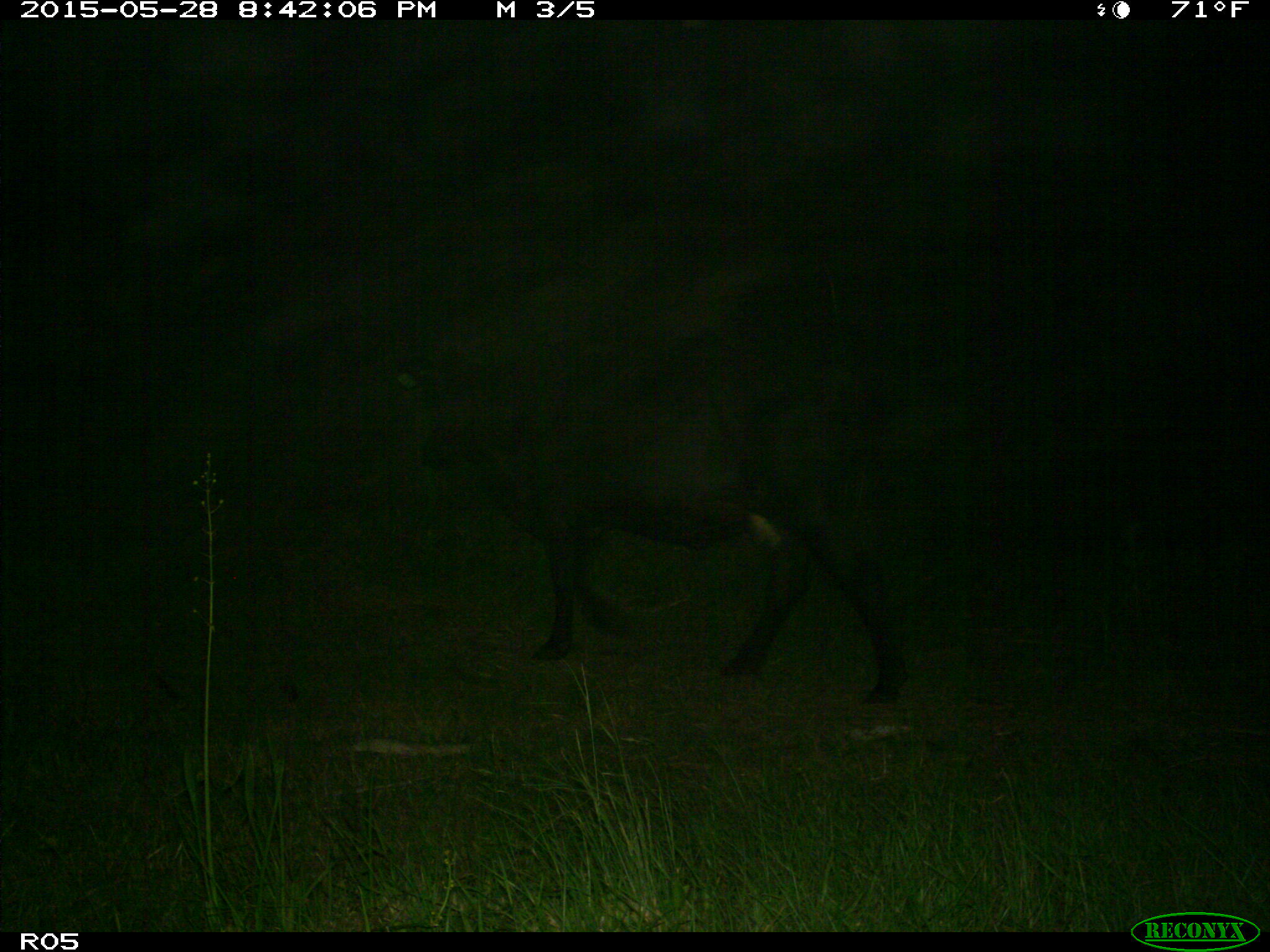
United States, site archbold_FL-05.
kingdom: Animalia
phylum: Chordata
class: Mammalia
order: Artiodactyla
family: Bovidae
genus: Bos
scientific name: Bos taurus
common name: domestic cow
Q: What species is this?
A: Bos taurus (domestic cow).